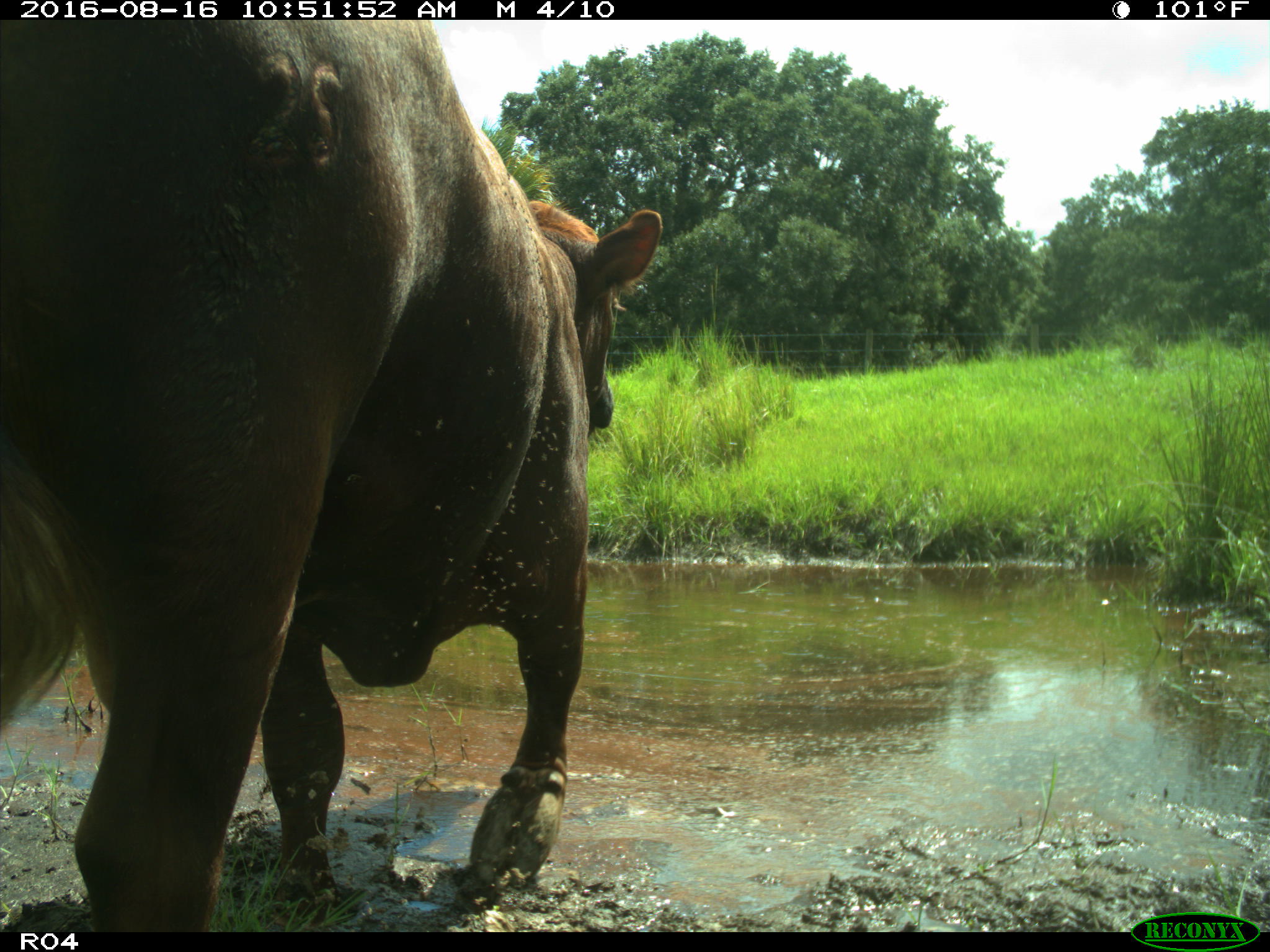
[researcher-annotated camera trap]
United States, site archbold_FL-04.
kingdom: Animalia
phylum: Chordata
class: Mammalia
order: Artiodactyla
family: Bovidae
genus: Bos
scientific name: Bos taurus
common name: domestic cow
Bos taurus (domestic cow).